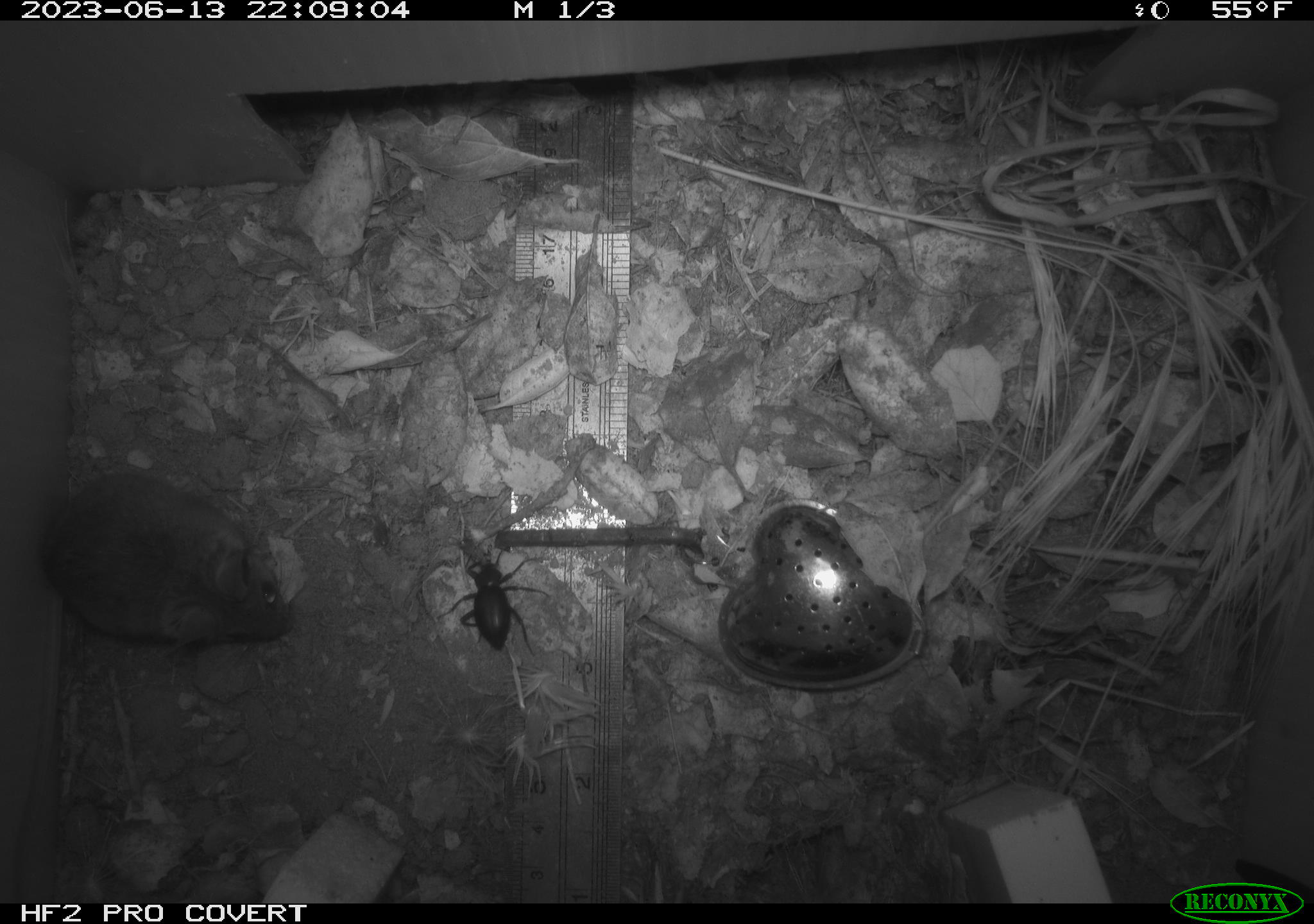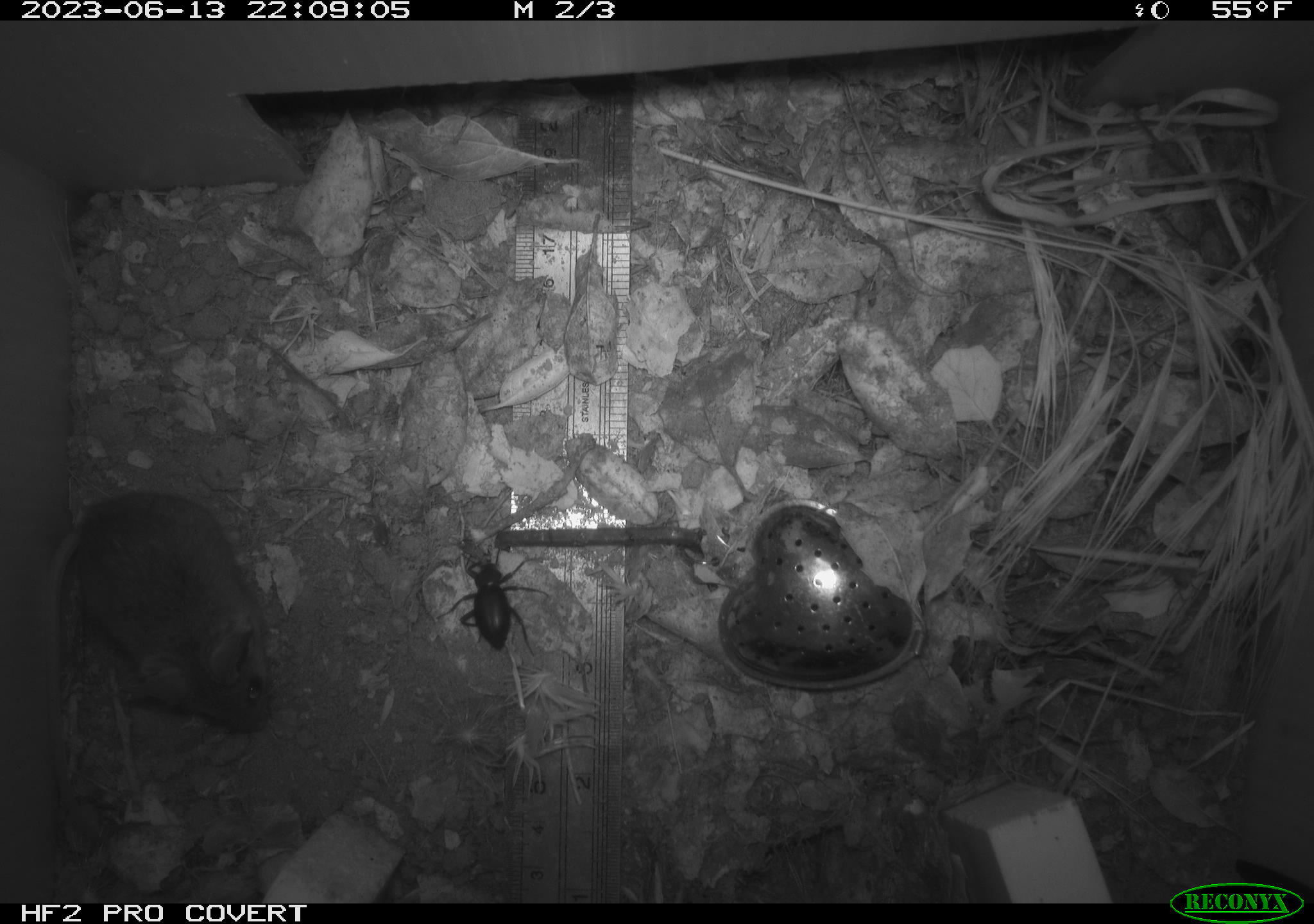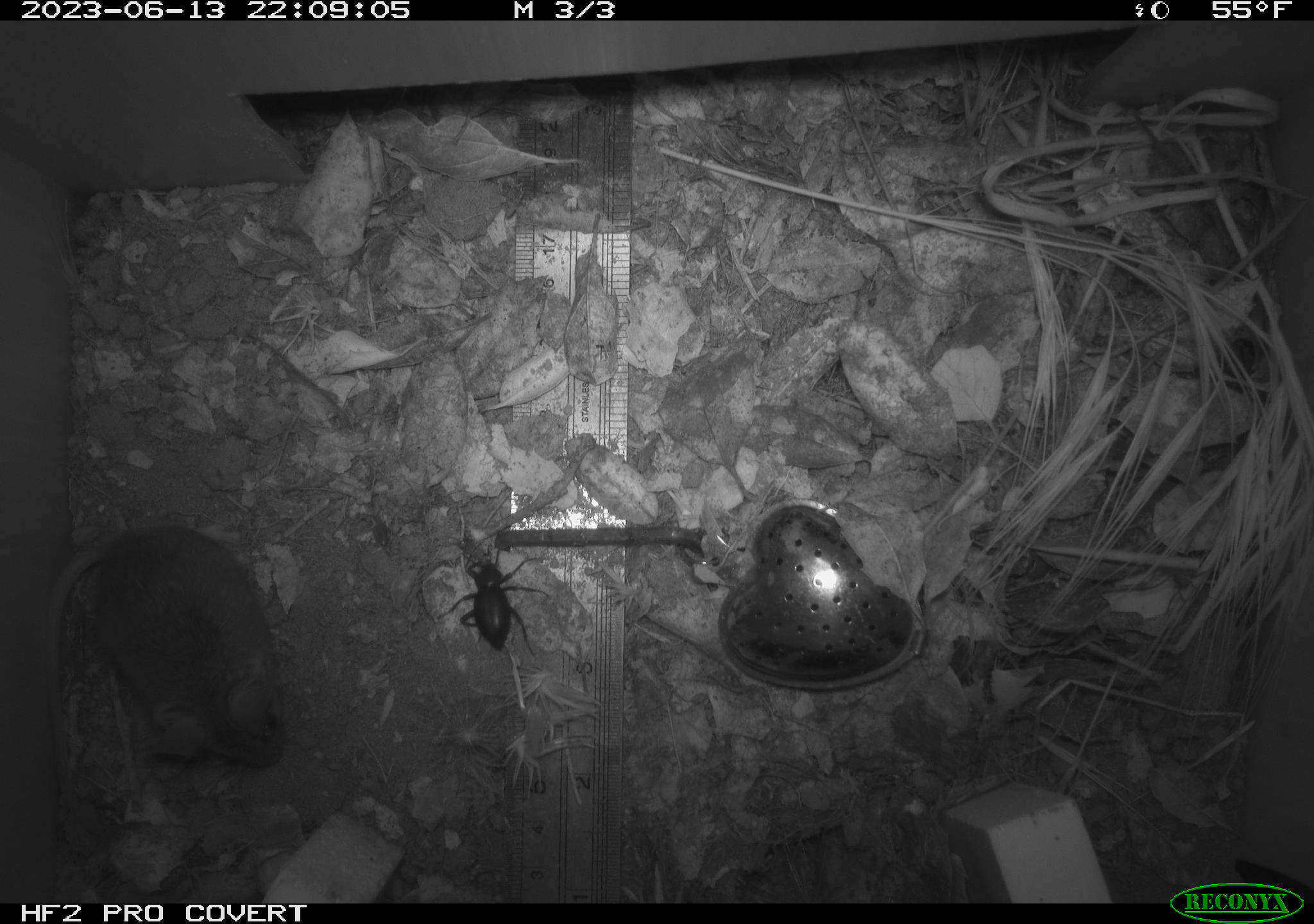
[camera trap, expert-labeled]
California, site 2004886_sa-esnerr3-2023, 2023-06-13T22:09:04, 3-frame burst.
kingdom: Animalia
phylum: Arthropoda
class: Insecta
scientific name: Insecta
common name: insect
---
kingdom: Animalia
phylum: Chordata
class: Mammalia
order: Rodentia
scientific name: Rodentia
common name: mouse species